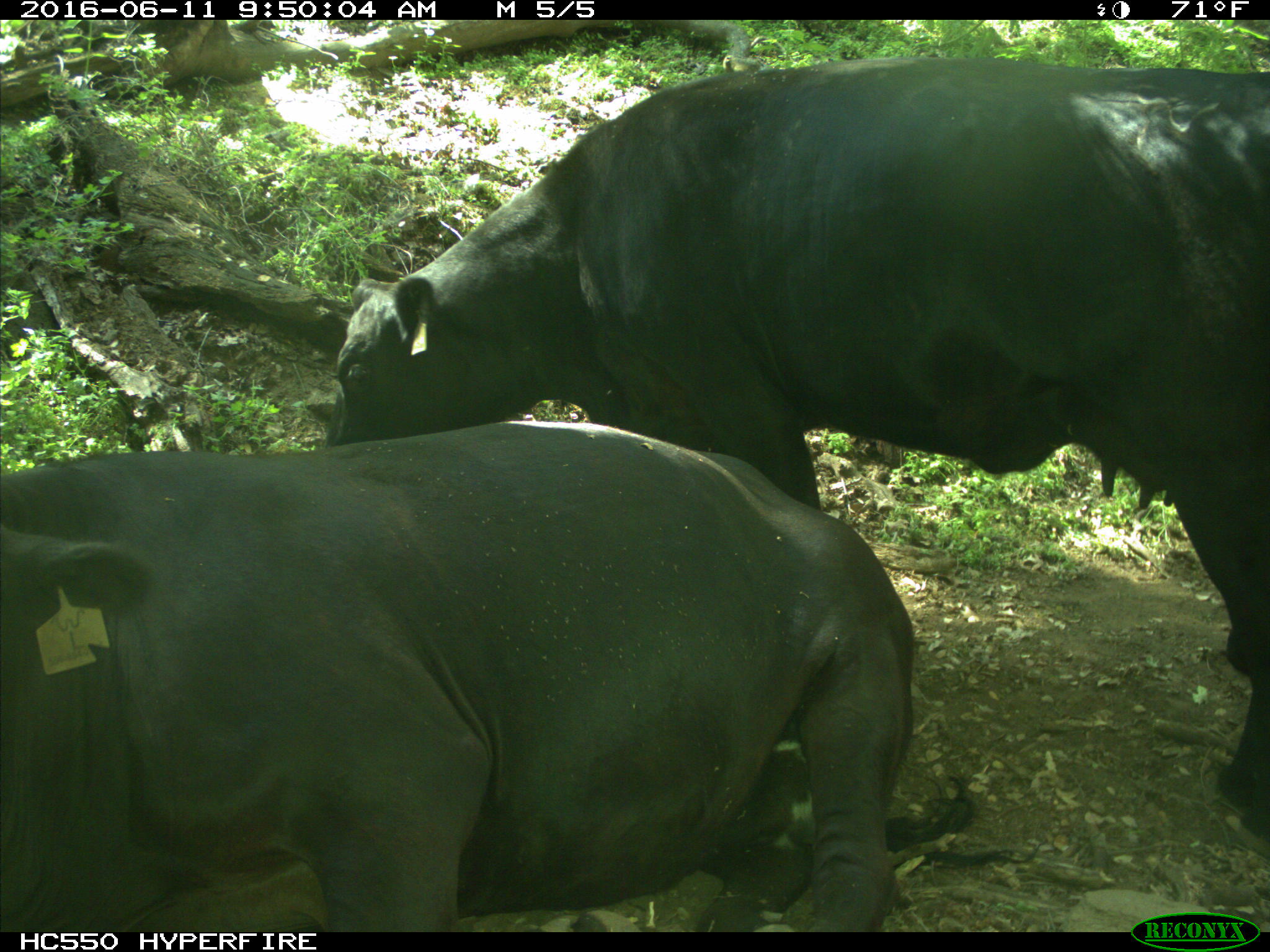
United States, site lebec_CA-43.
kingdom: Animalia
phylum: Chordata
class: Mammalia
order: Artiodactyla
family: Bovidae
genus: Bos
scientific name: Bos taurus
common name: domestic cow